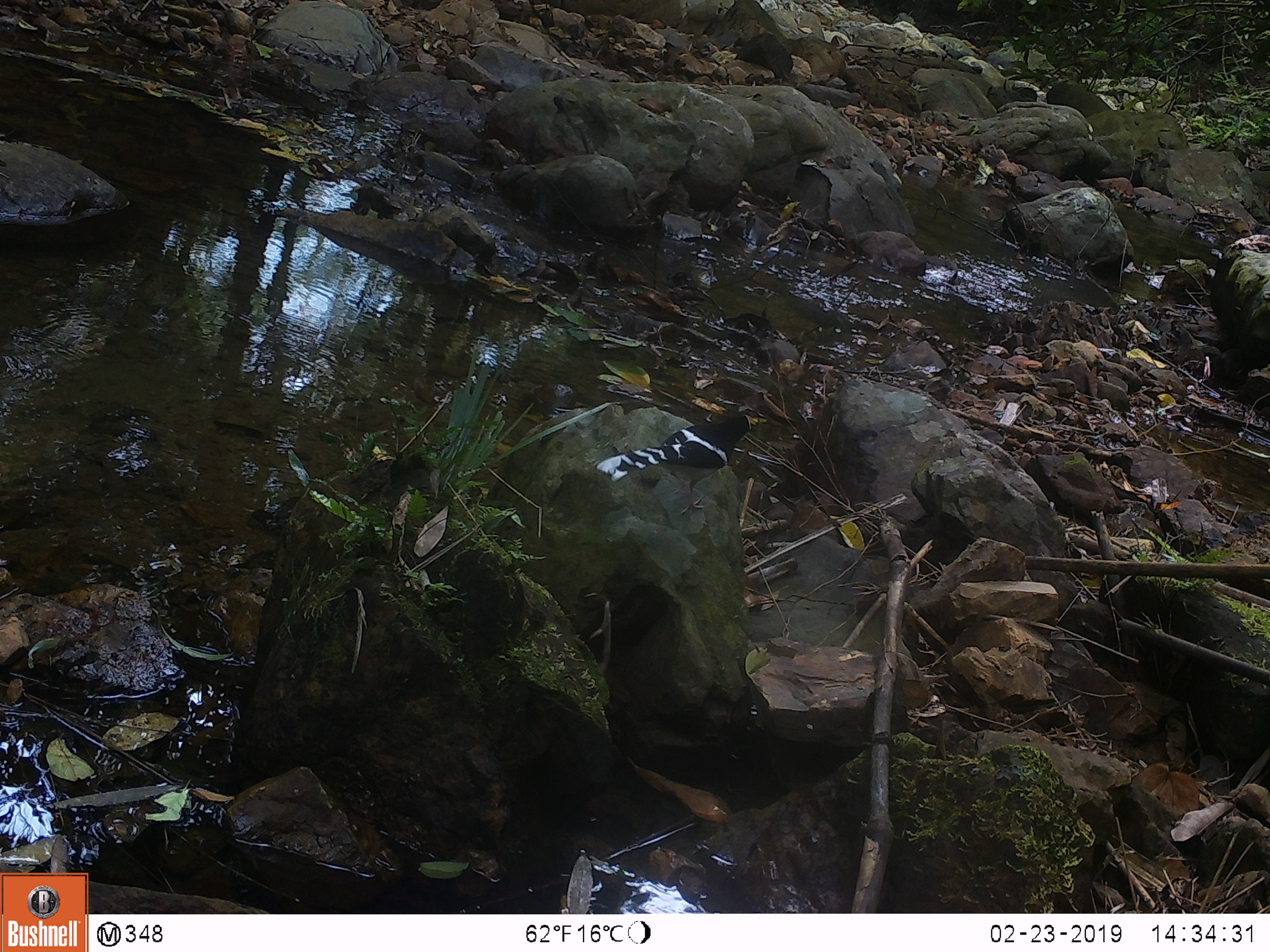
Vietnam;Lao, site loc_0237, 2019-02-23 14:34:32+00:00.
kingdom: Animalia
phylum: Chordata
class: Aves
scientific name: Aves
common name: bird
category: unidentified bird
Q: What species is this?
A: Unidentified bird (bird) (Aves).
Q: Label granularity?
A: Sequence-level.